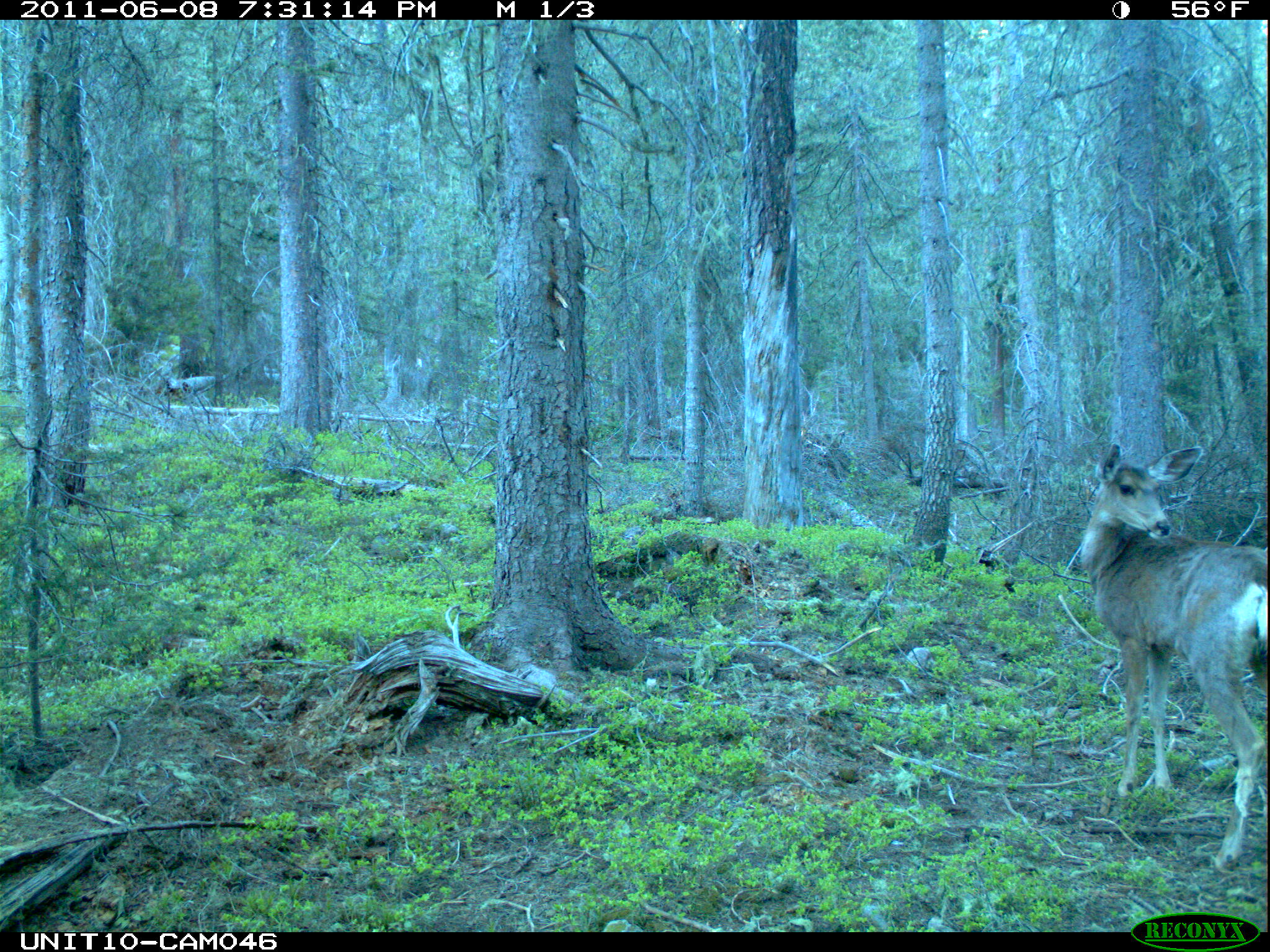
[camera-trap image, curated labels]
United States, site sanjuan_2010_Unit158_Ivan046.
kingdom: Animalia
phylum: Chordata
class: Mammalia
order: Artiodactyla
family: Cervidae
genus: Odocoileus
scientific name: Odocoileus hemionus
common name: mule deer